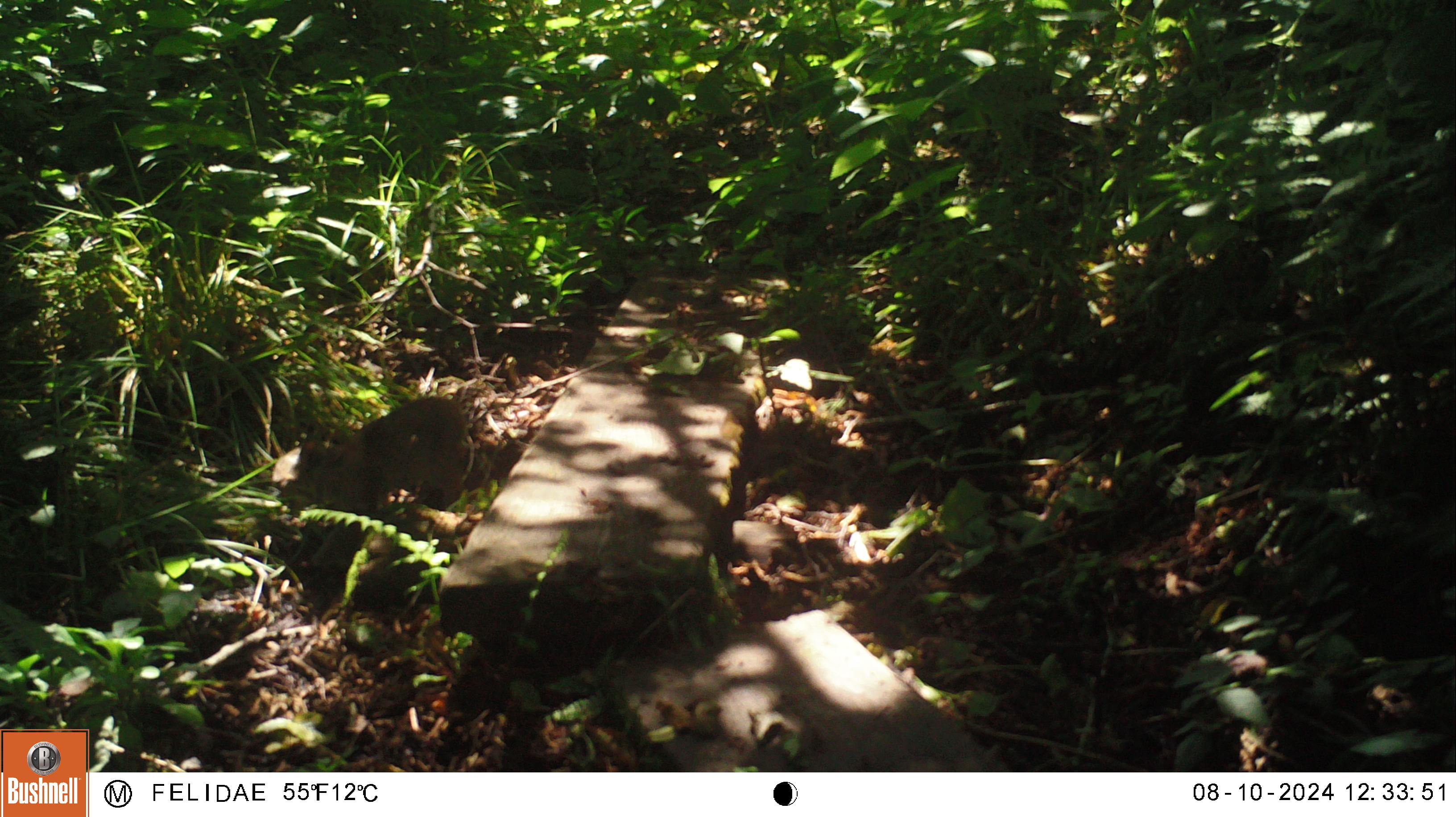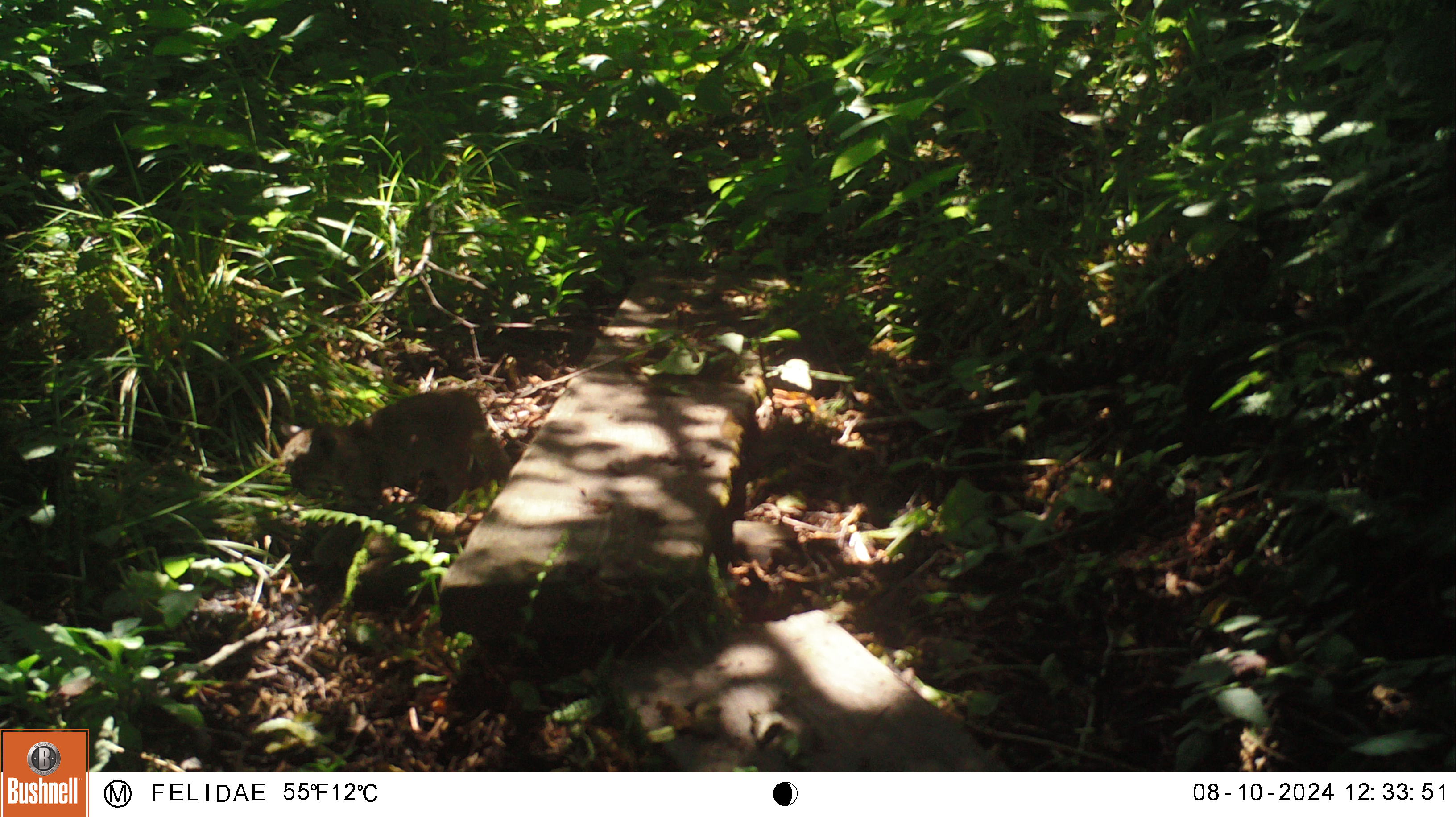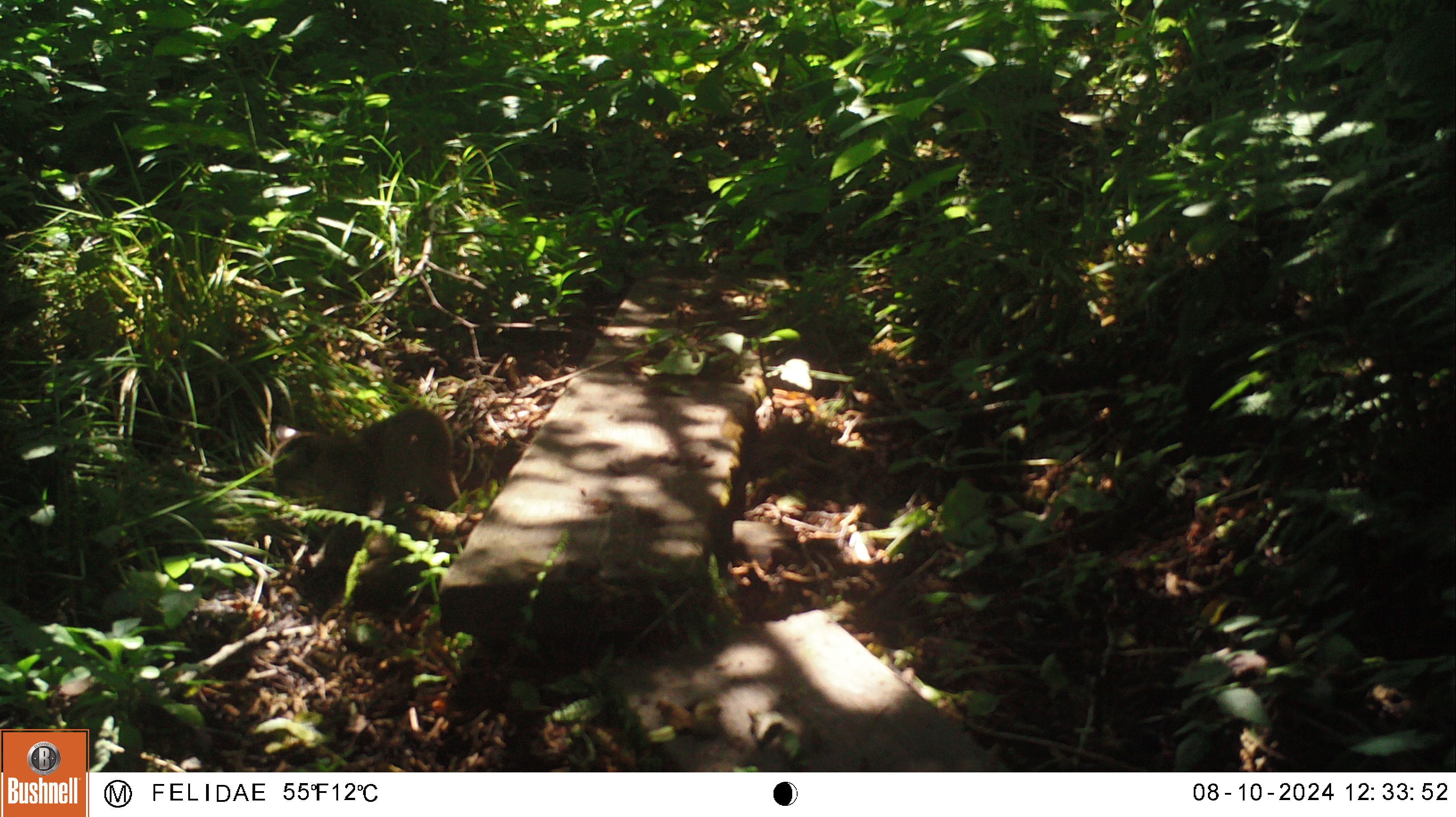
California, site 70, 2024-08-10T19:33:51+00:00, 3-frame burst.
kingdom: Animalia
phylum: Chordata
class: Mammalia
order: Carnivora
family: Felidae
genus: Lynx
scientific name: Lynx rufus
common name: bobcat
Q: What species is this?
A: Bobcat (Lynx rufus).